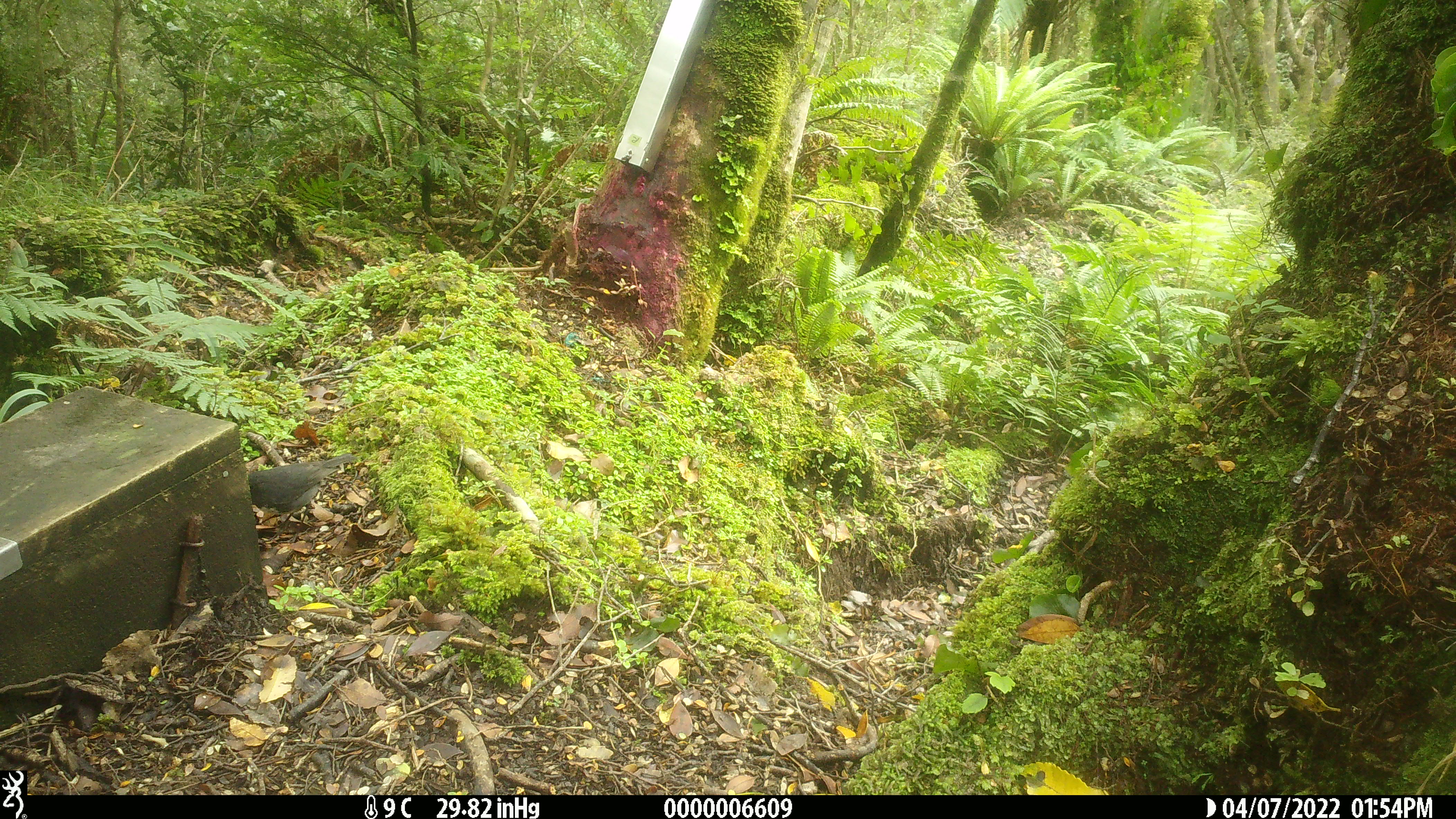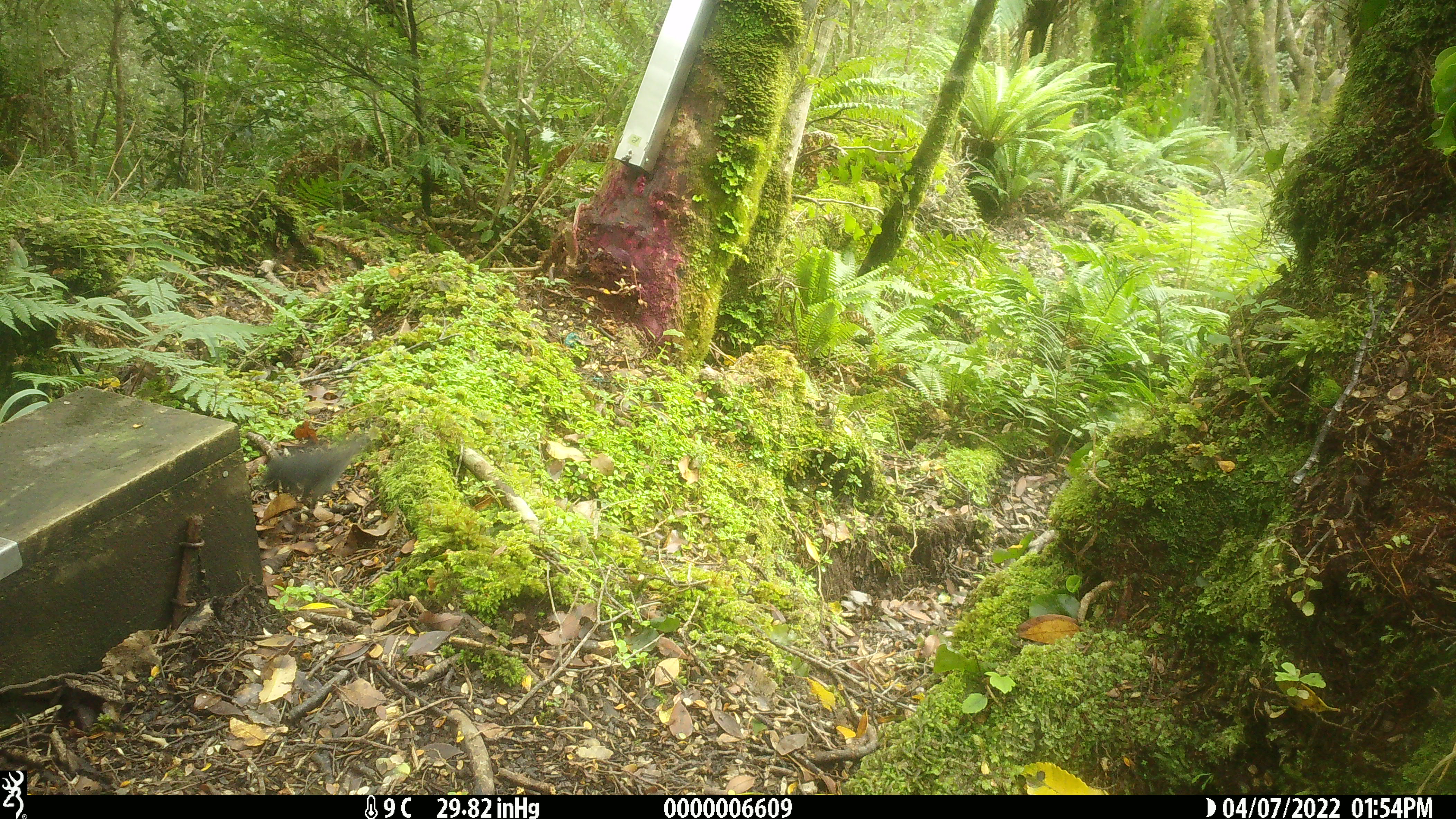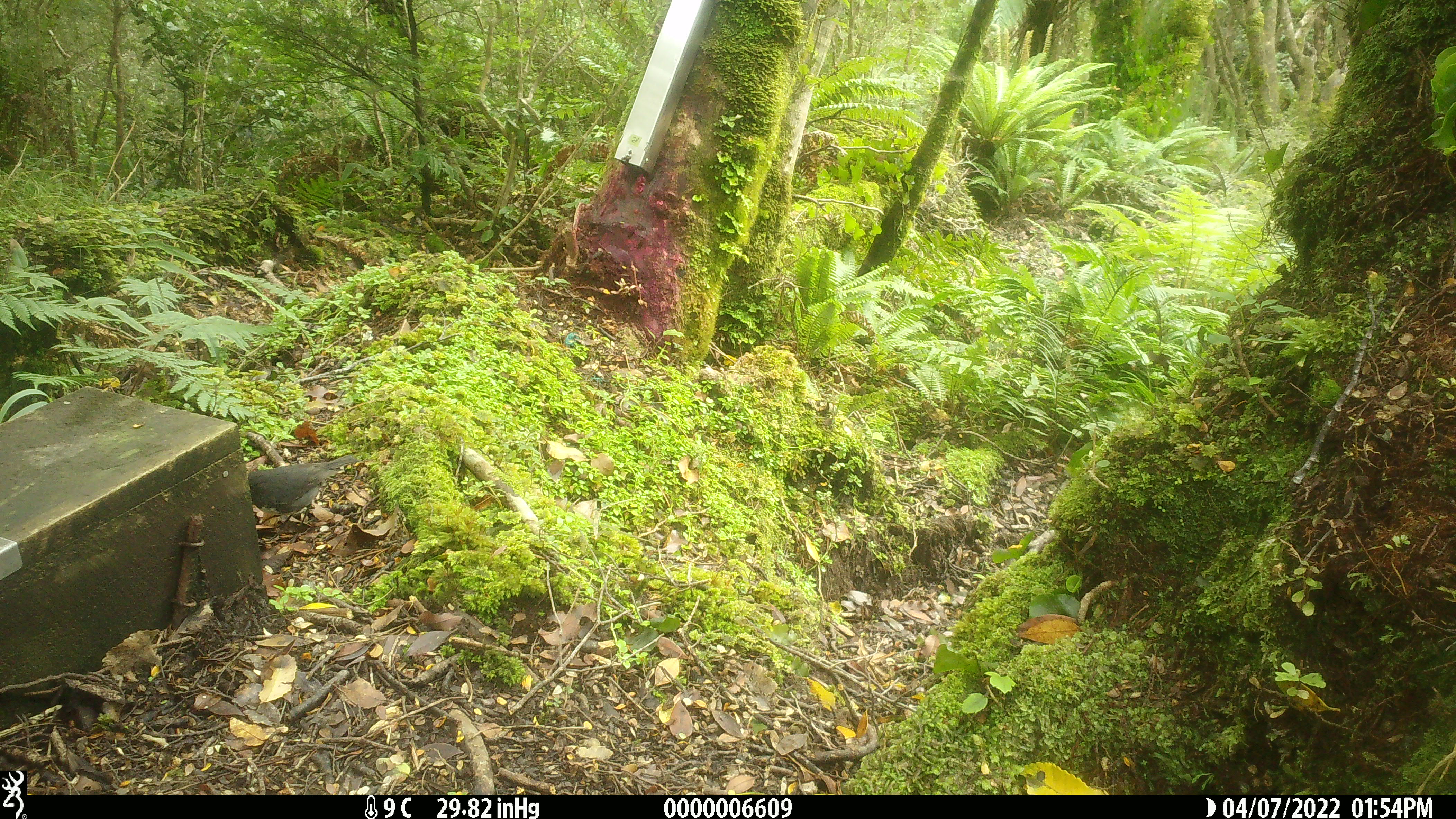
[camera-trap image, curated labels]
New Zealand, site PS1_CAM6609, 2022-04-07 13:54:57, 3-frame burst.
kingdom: Animalia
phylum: Chordata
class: Aves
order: Passeriformes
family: Petroicidae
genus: Petroica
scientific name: Petroica australis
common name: new zealand robin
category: robin